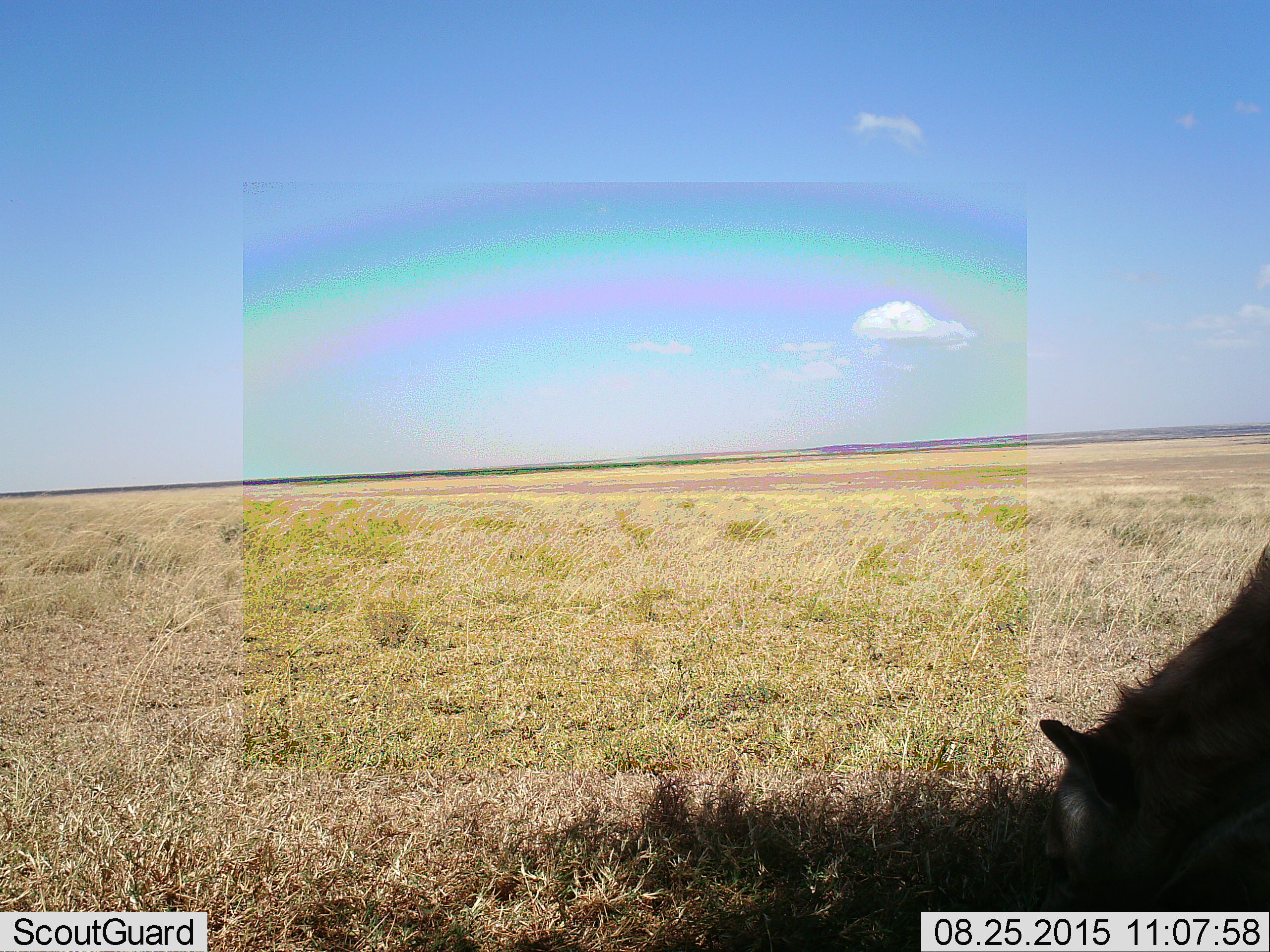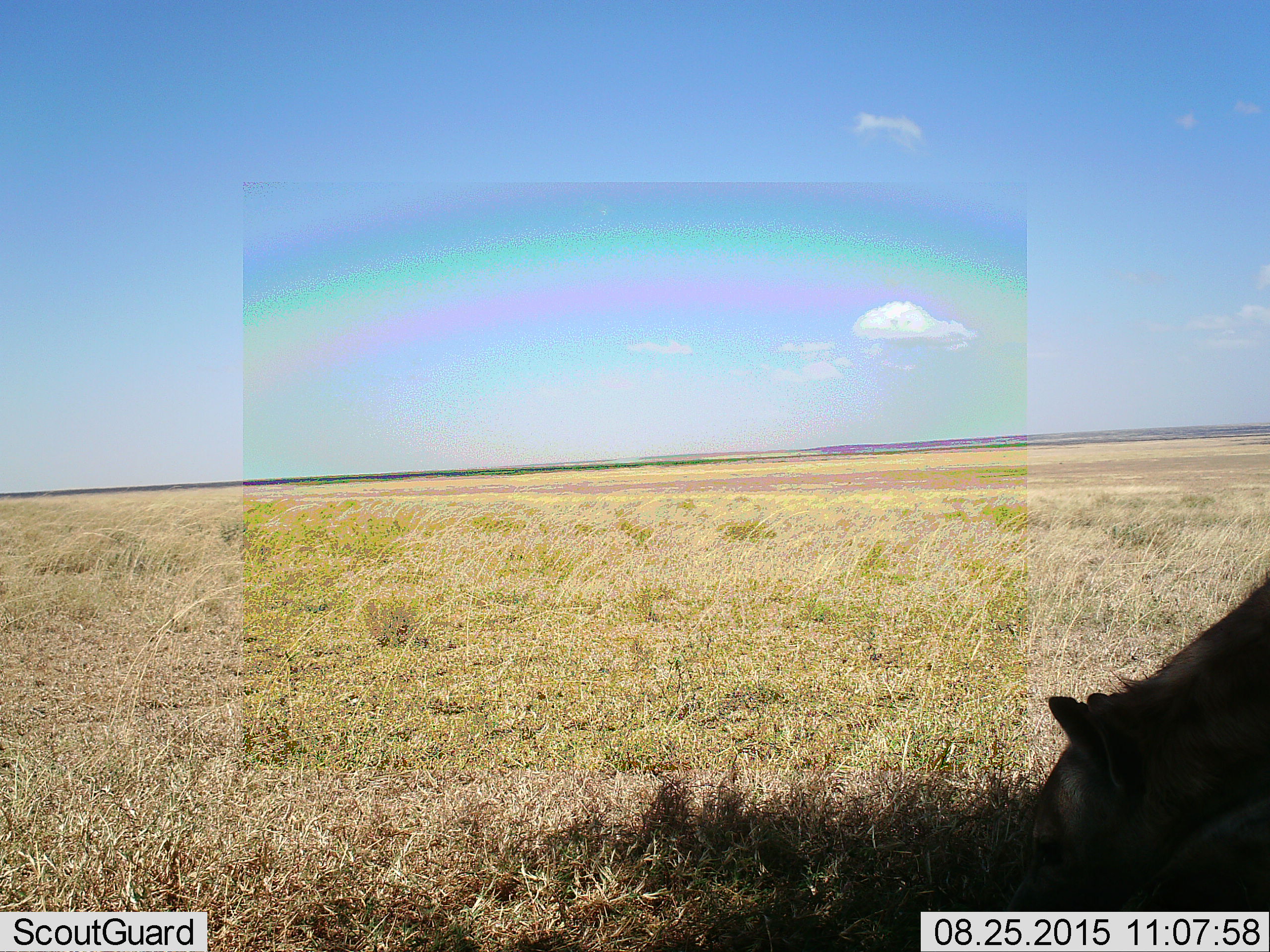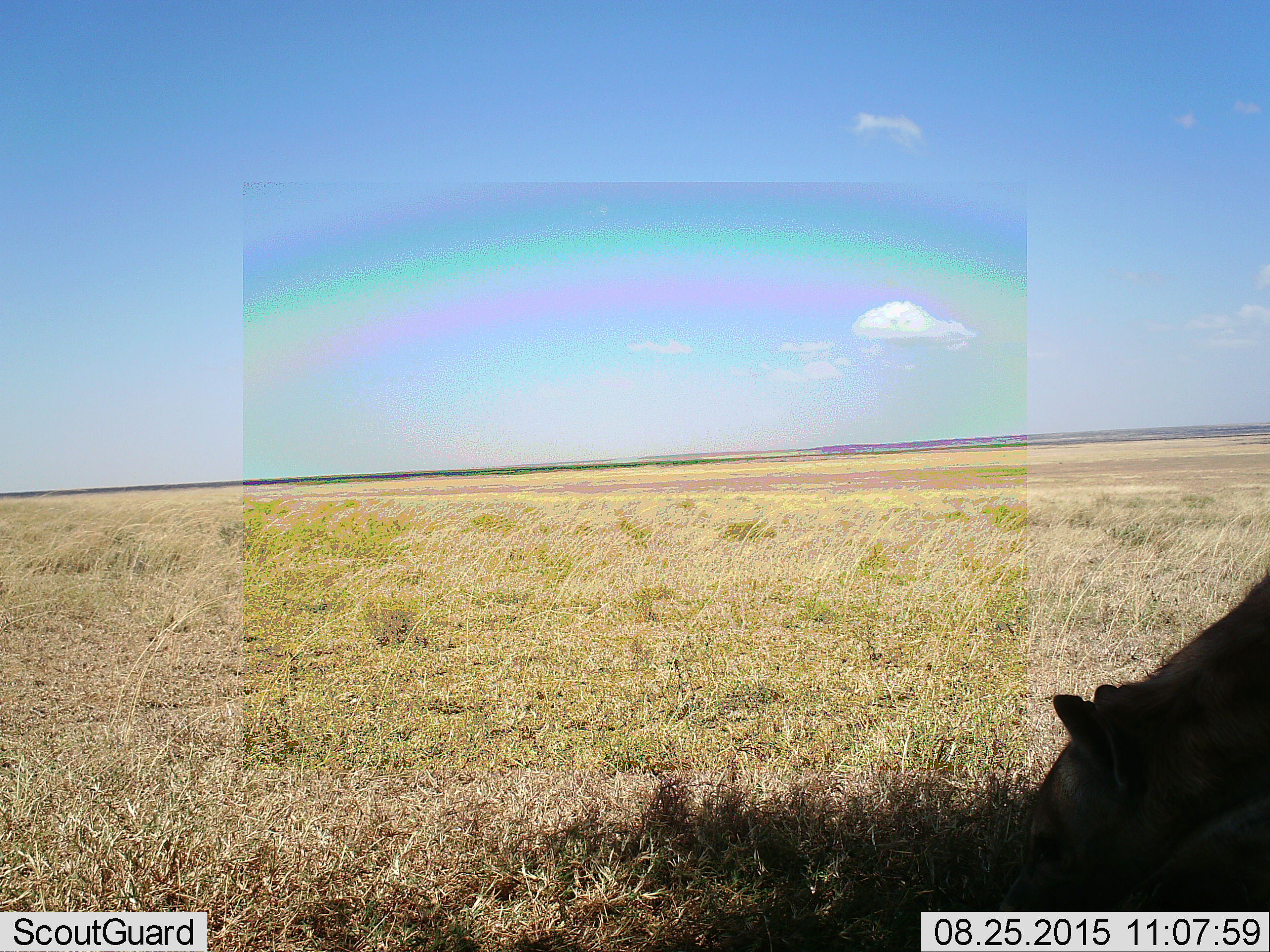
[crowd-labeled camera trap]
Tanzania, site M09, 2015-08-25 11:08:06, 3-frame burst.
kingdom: Animalia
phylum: Chordata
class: Mammalia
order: Carnivora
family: Hyaenidae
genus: Crocuta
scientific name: Crocuta crocuta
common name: spotted hyena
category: hyenaspotted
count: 1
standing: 57%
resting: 0%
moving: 14%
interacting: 0%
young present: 0%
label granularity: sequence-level